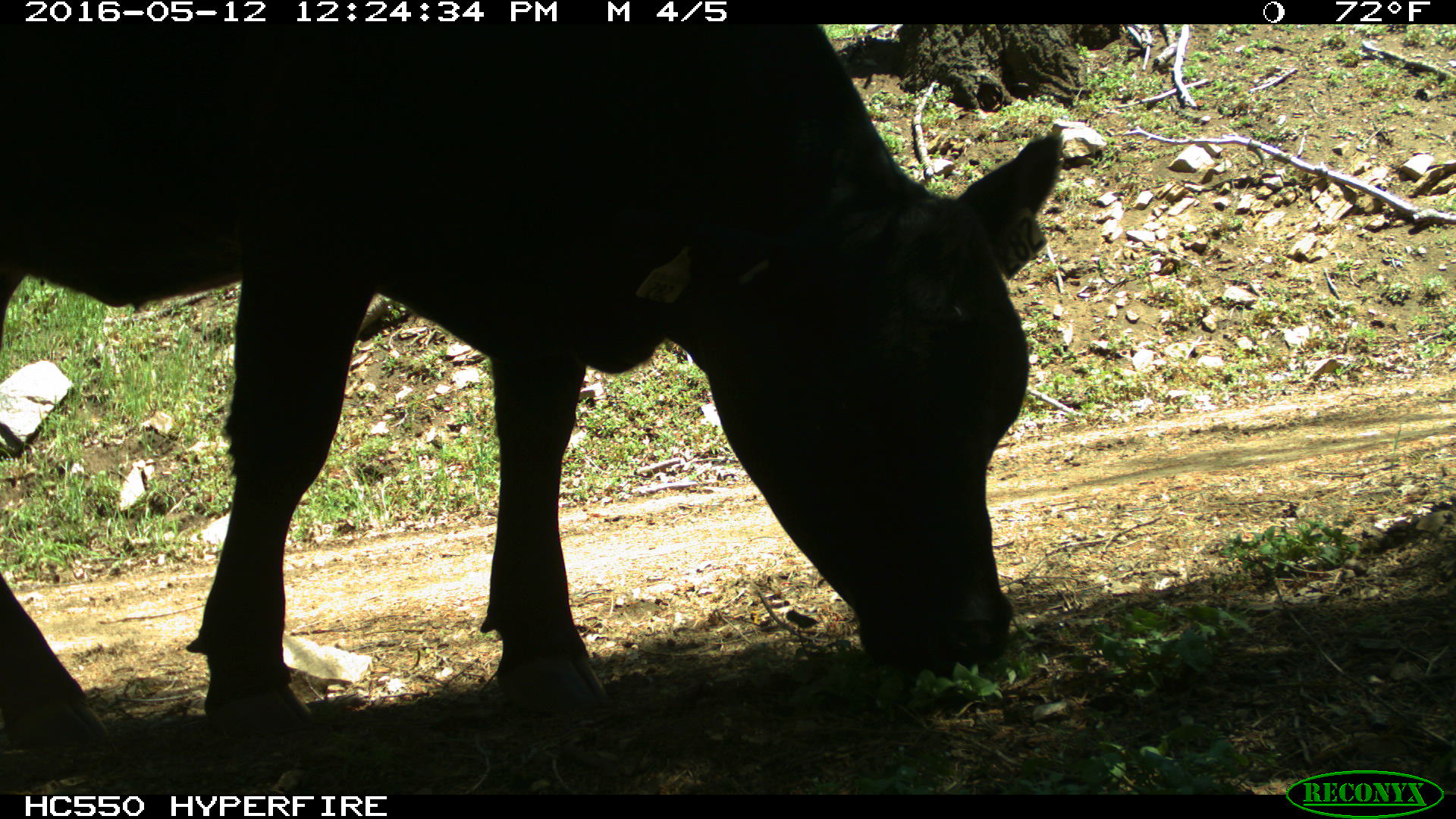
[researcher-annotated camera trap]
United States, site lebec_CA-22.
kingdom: Animalia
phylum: Chordata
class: Mammalia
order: Artiodactyla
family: Bovidae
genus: Bos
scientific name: Bos taurus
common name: domestic cow